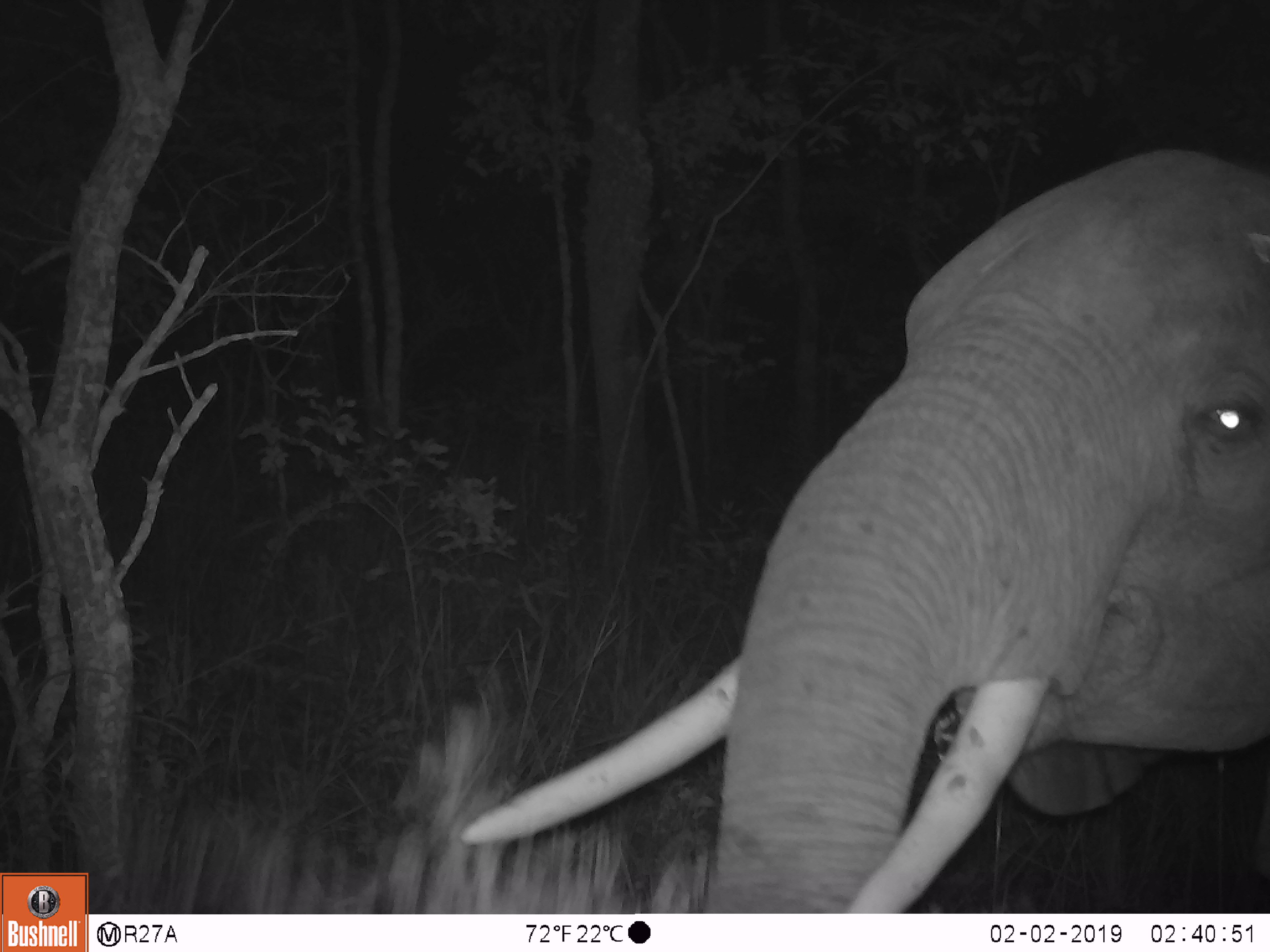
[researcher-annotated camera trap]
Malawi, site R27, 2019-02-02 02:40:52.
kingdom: Animalia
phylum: Chordata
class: Mammalia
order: Proboscidea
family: Elephantidae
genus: Loxodonta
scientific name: Loxodonta africana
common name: african savanna elephant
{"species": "african savanna elephant (Loxodonta africana)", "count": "1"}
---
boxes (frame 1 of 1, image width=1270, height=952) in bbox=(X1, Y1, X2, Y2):
african savanna elephant: bbox=(447, 127, 1266, 913)